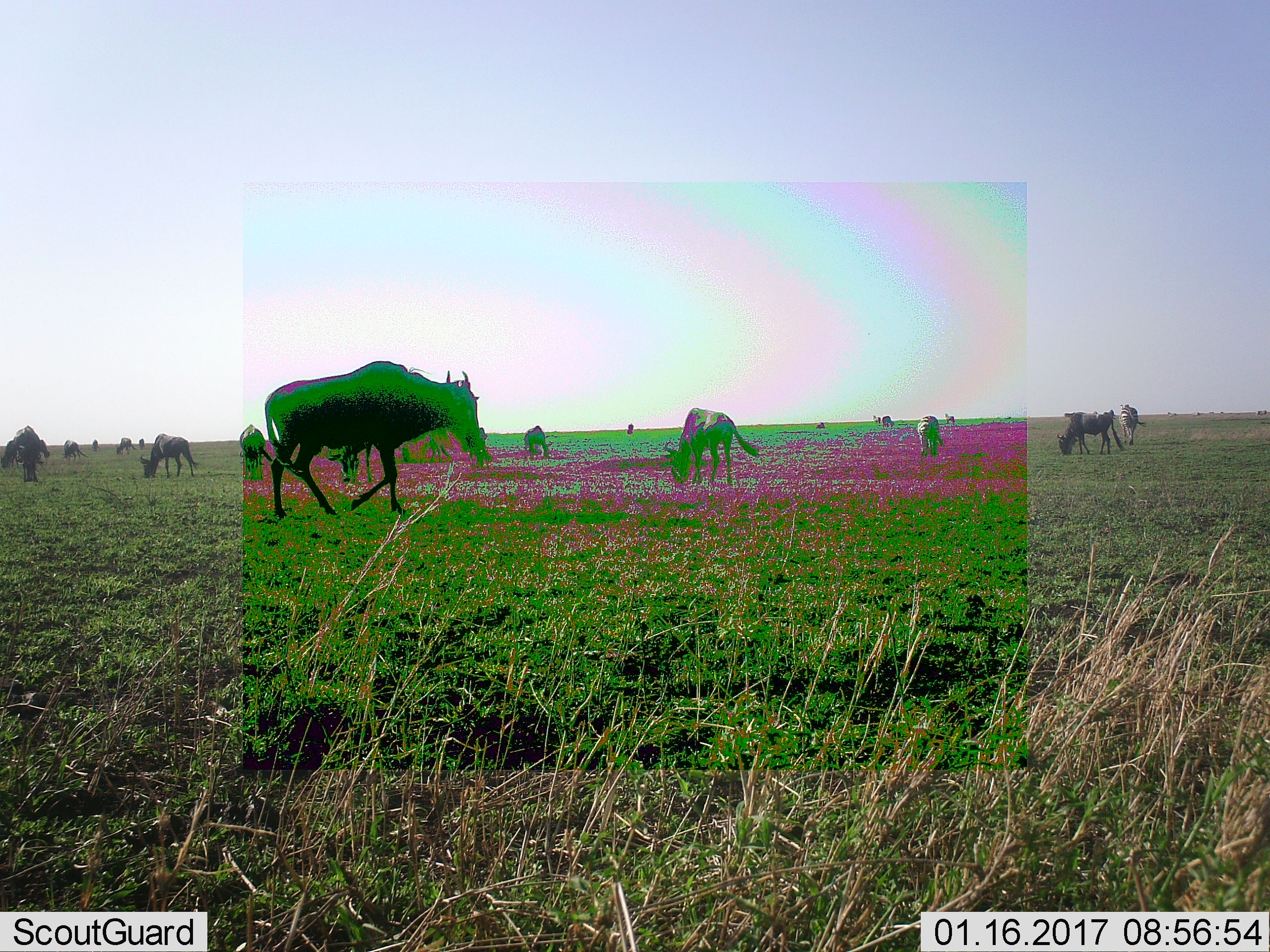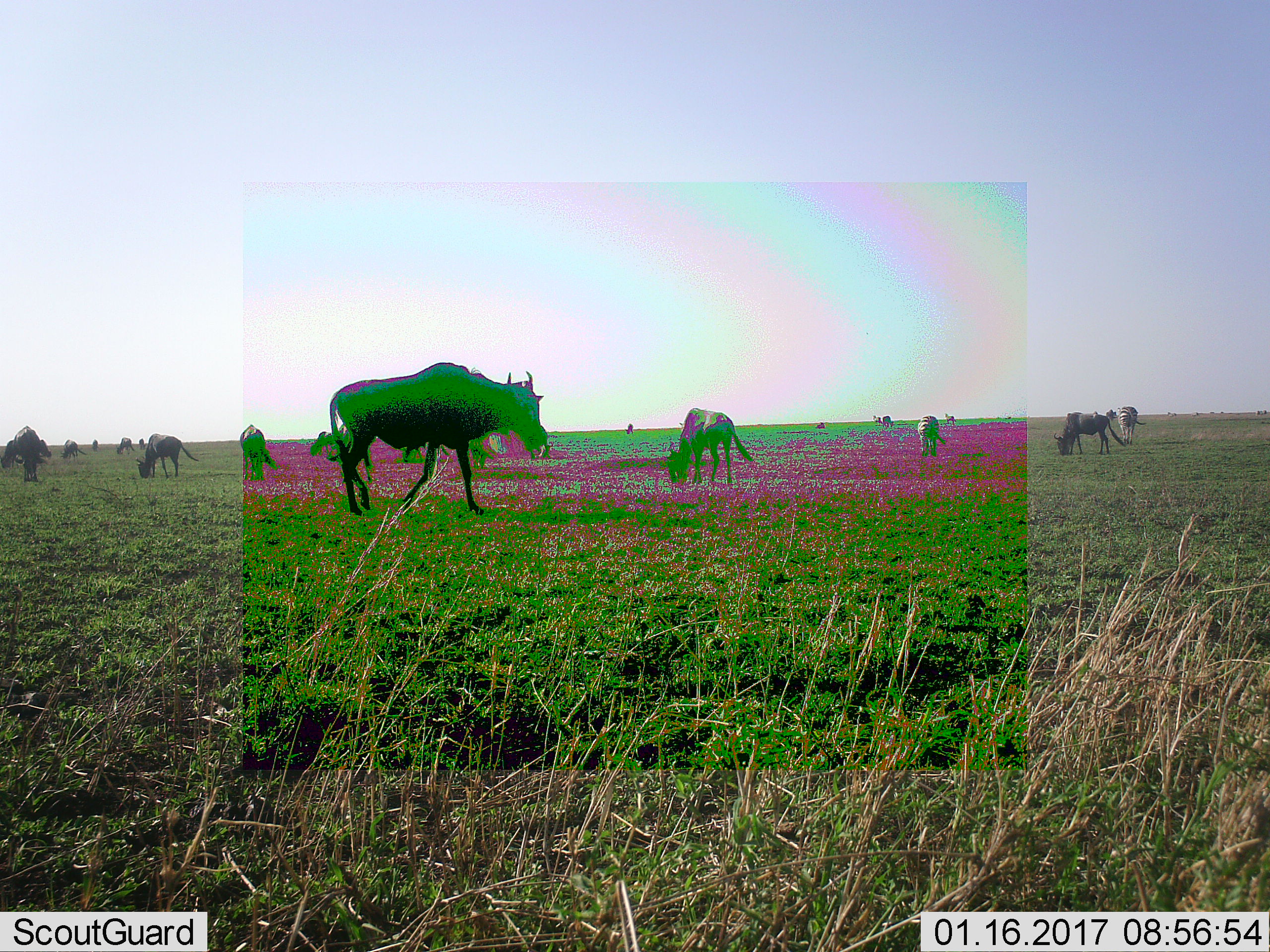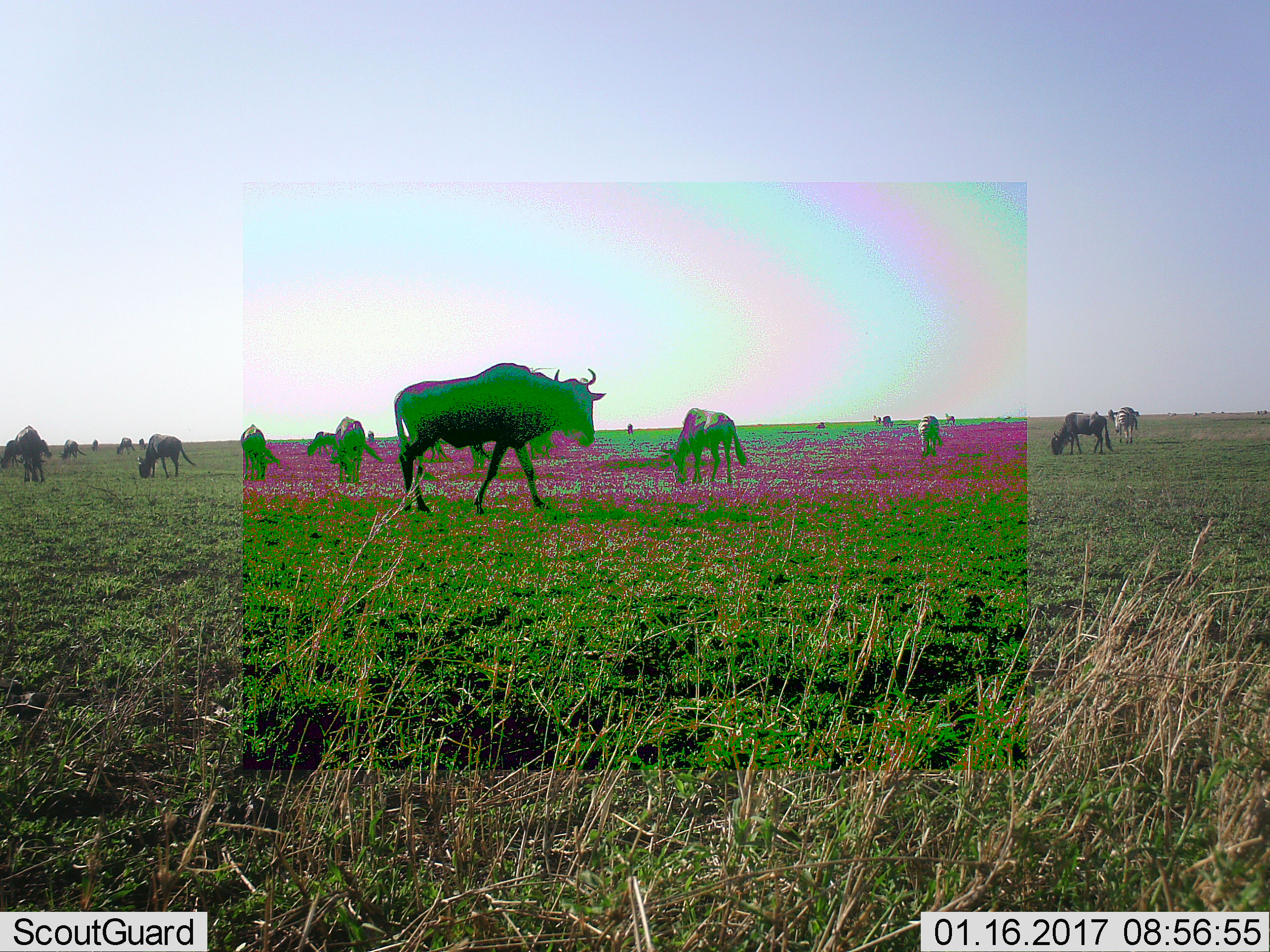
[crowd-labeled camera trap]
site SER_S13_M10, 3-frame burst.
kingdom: Animalia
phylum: Chordata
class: Mammalia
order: Artiodactyla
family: Bovidae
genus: Connochaetes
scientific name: Connochaetes taurinus taurinus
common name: blue wildebeest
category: wildebeestblue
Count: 11-50.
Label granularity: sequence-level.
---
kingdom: Animalia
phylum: Chordata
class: Mammalia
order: Perissodactyla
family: Equidae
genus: Equus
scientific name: Equus quagga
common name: plains zebra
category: zebraplains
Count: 2.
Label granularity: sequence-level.